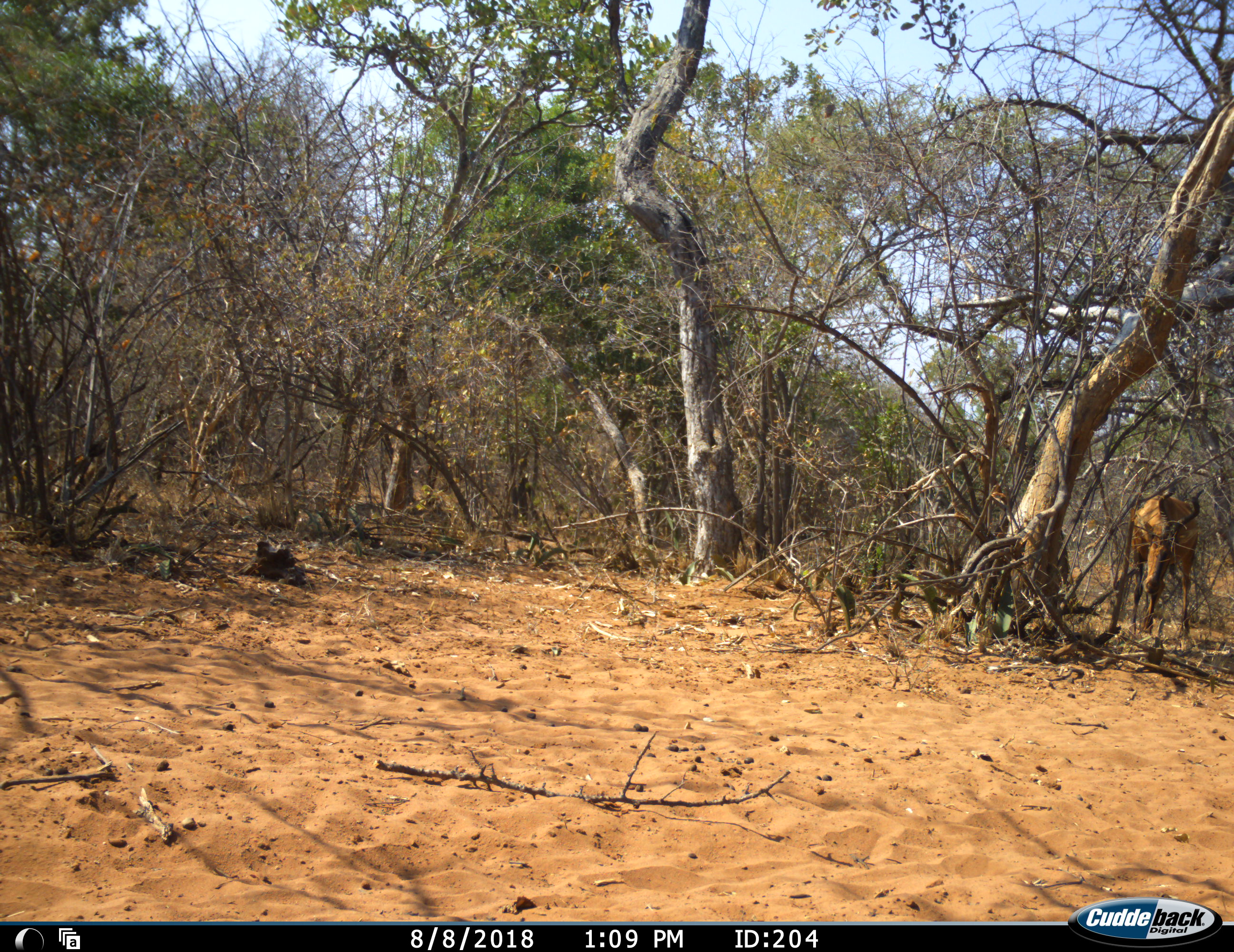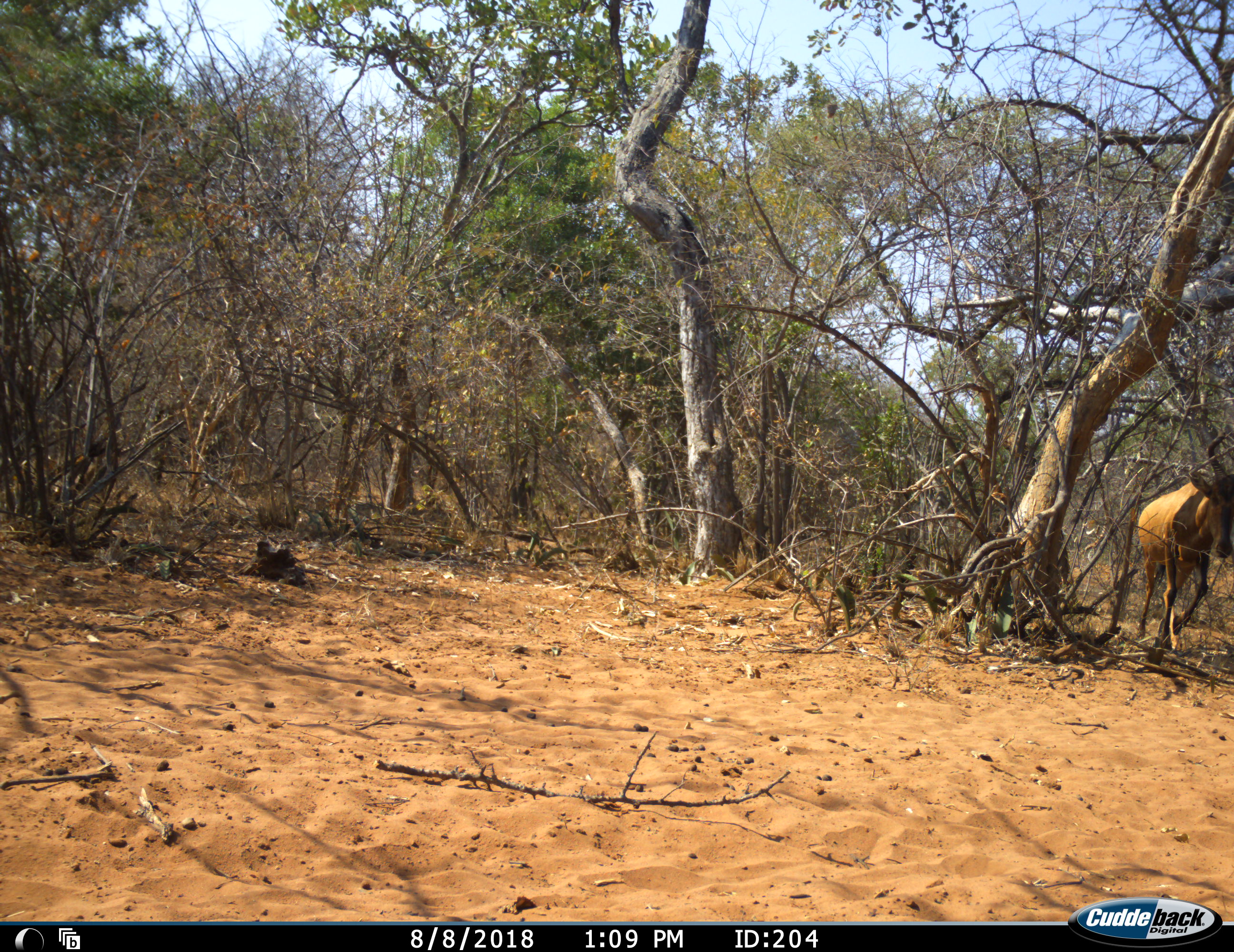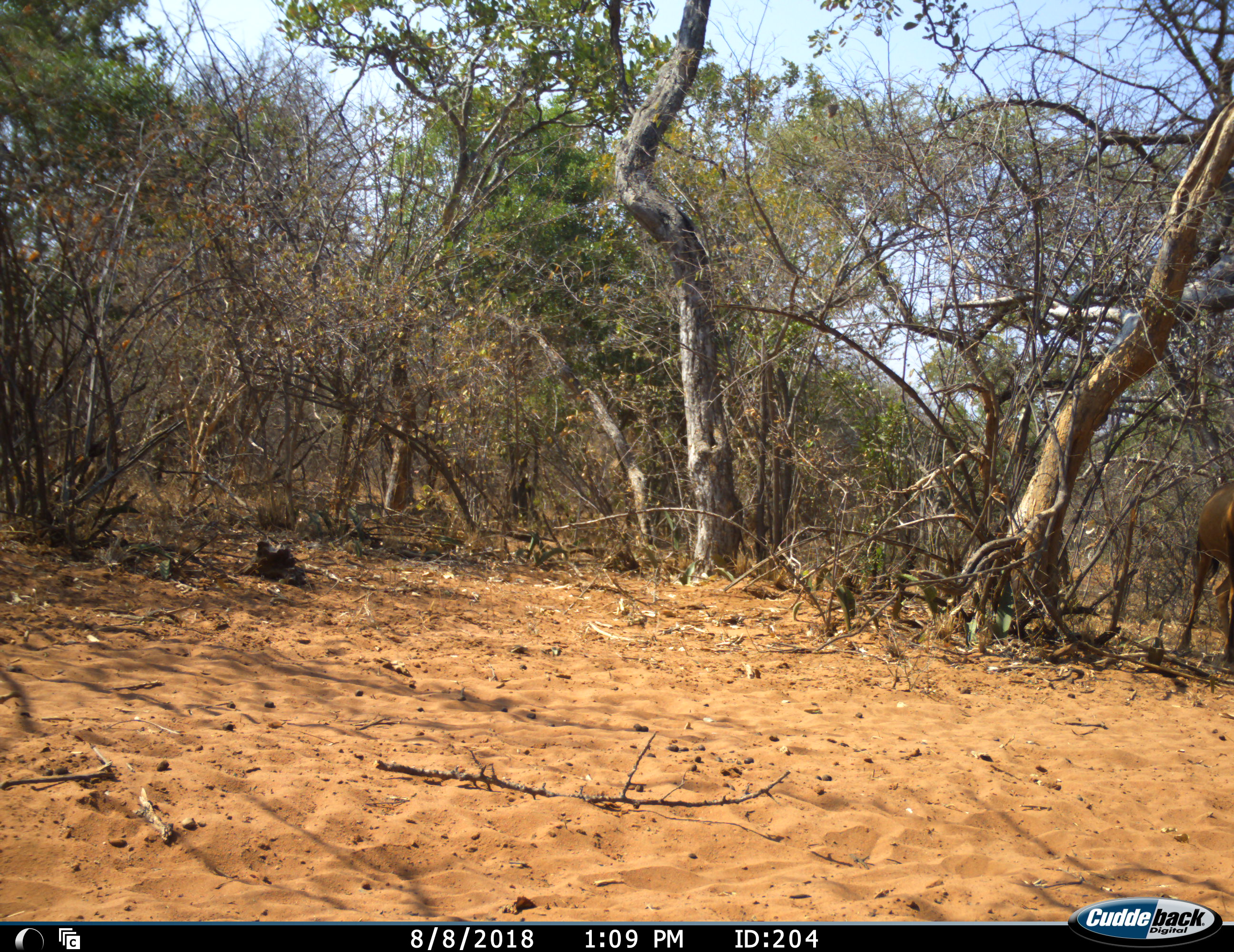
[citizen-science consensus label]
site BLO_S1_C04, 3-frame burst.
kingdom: Animalia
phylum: Chordata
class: Mammalia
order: Artiodactyla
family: Bovidae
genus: Alcelaphus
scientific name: Alcelaphus buselaphus caama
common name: red hartebeest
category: hartebeestred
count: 1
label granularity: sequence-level